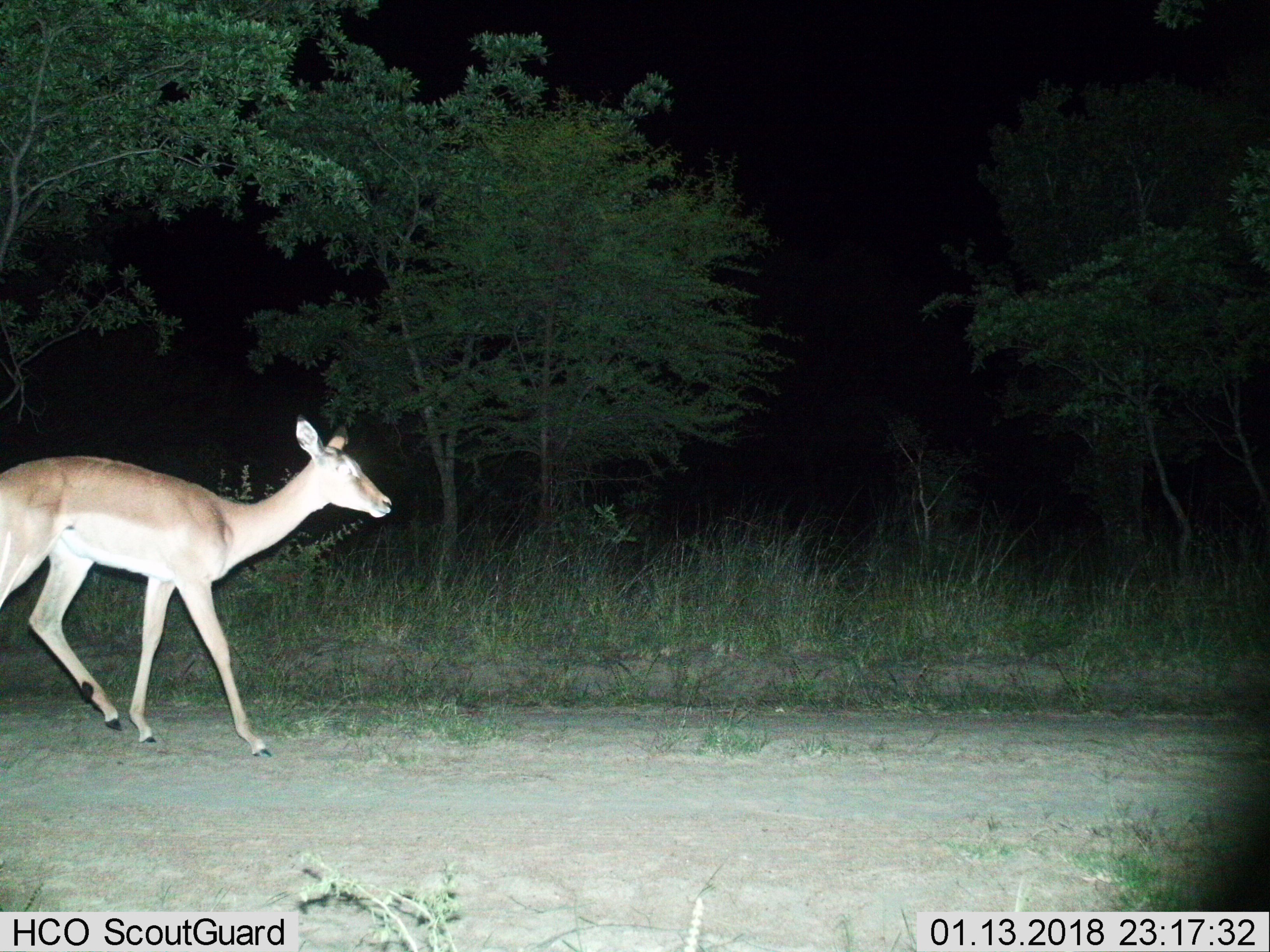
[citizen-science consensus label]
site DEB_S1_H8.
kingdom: Animalia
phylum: Chordata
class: Mammalia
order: Artiodactyla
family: Bovidae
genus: Aepyceros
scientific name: Aepyceros melampus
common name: impala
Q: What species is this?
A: Impala (Aepyceros melampus).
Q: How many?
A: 1.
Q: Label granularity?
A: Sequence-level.